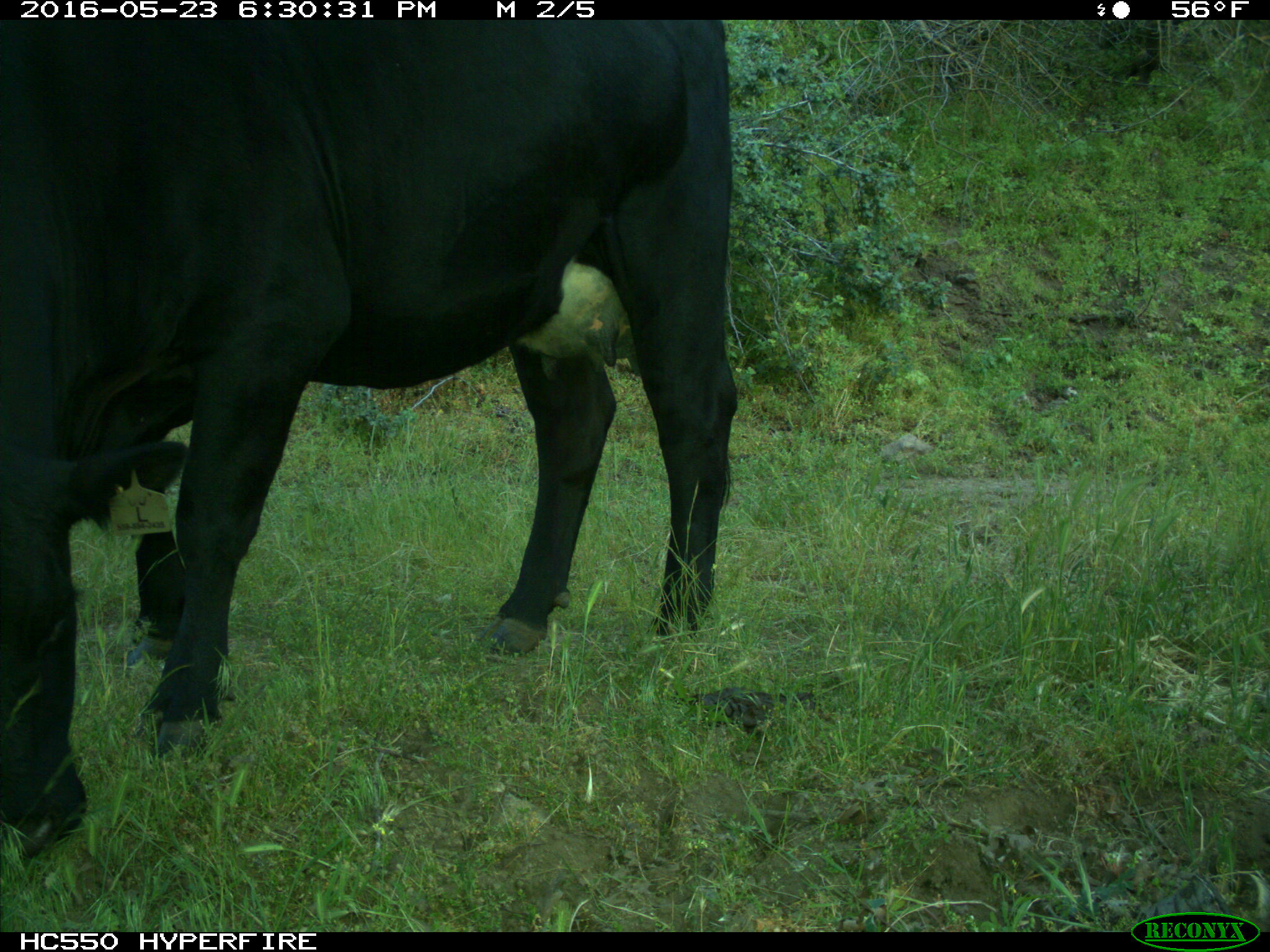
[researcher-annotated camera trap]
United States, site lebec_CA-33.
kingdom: Animalia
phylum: Chordata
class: Mammalia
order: Artiodactyla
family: Bovidae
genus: Bos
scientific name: Bos taurus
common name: domestic cow